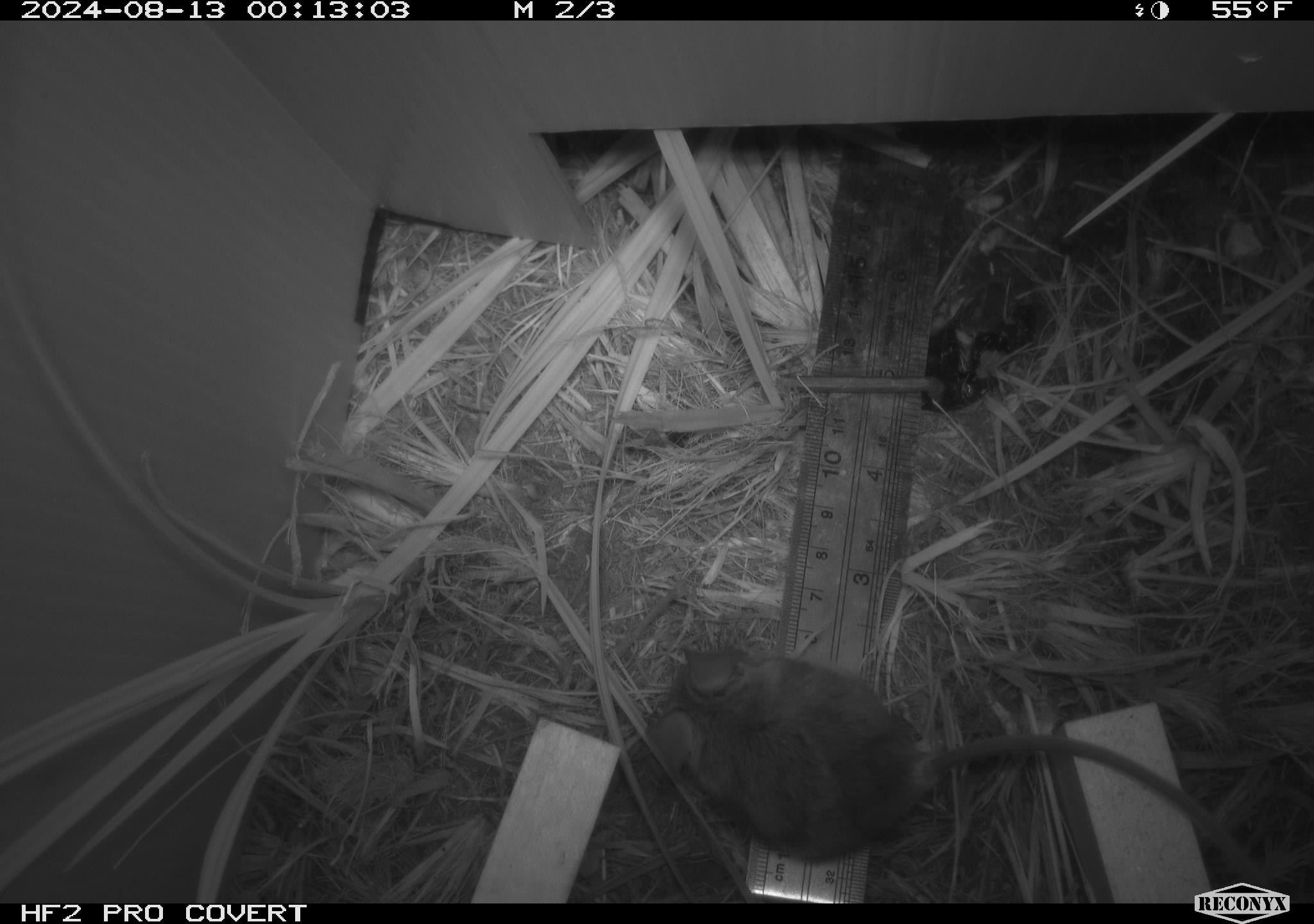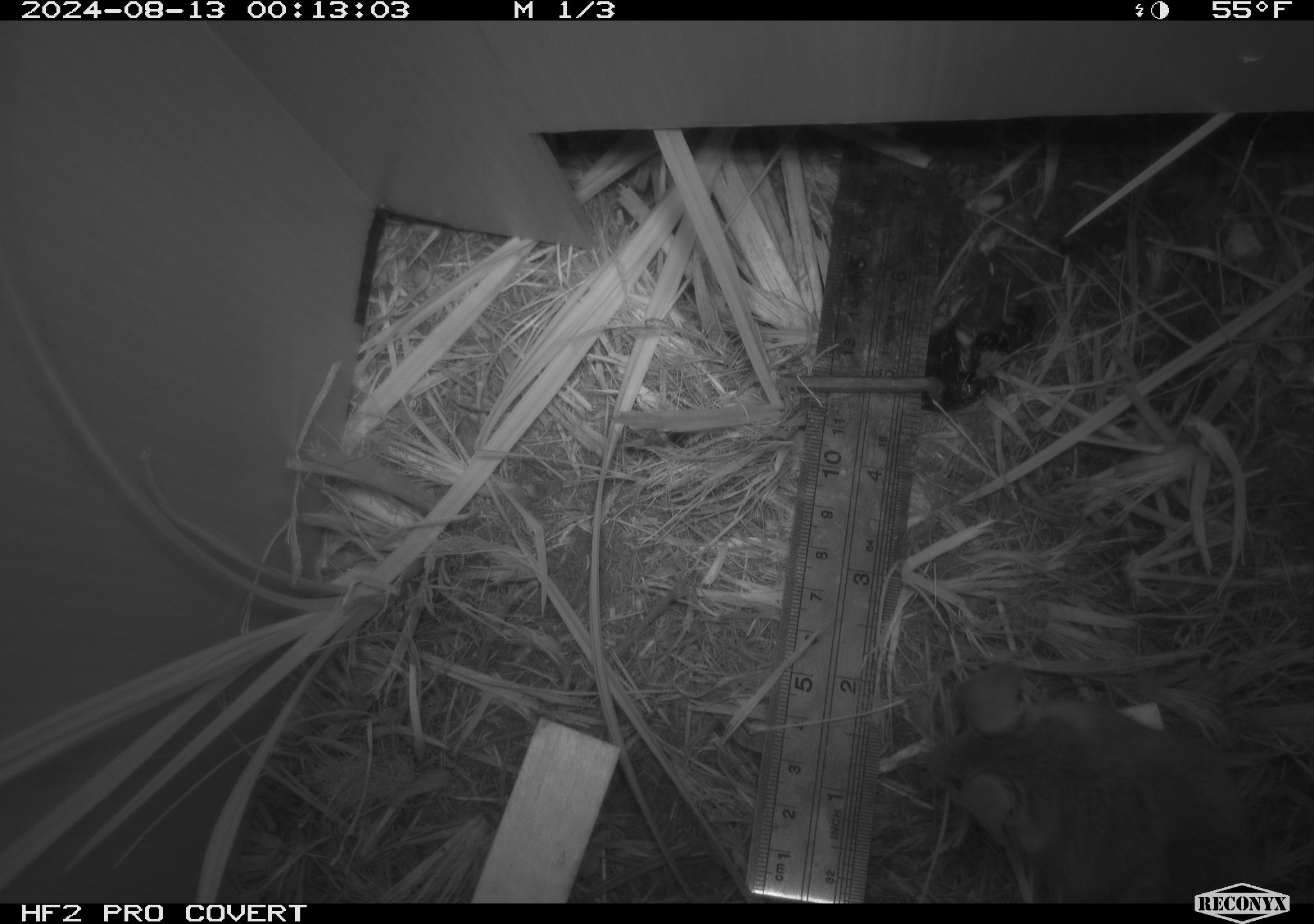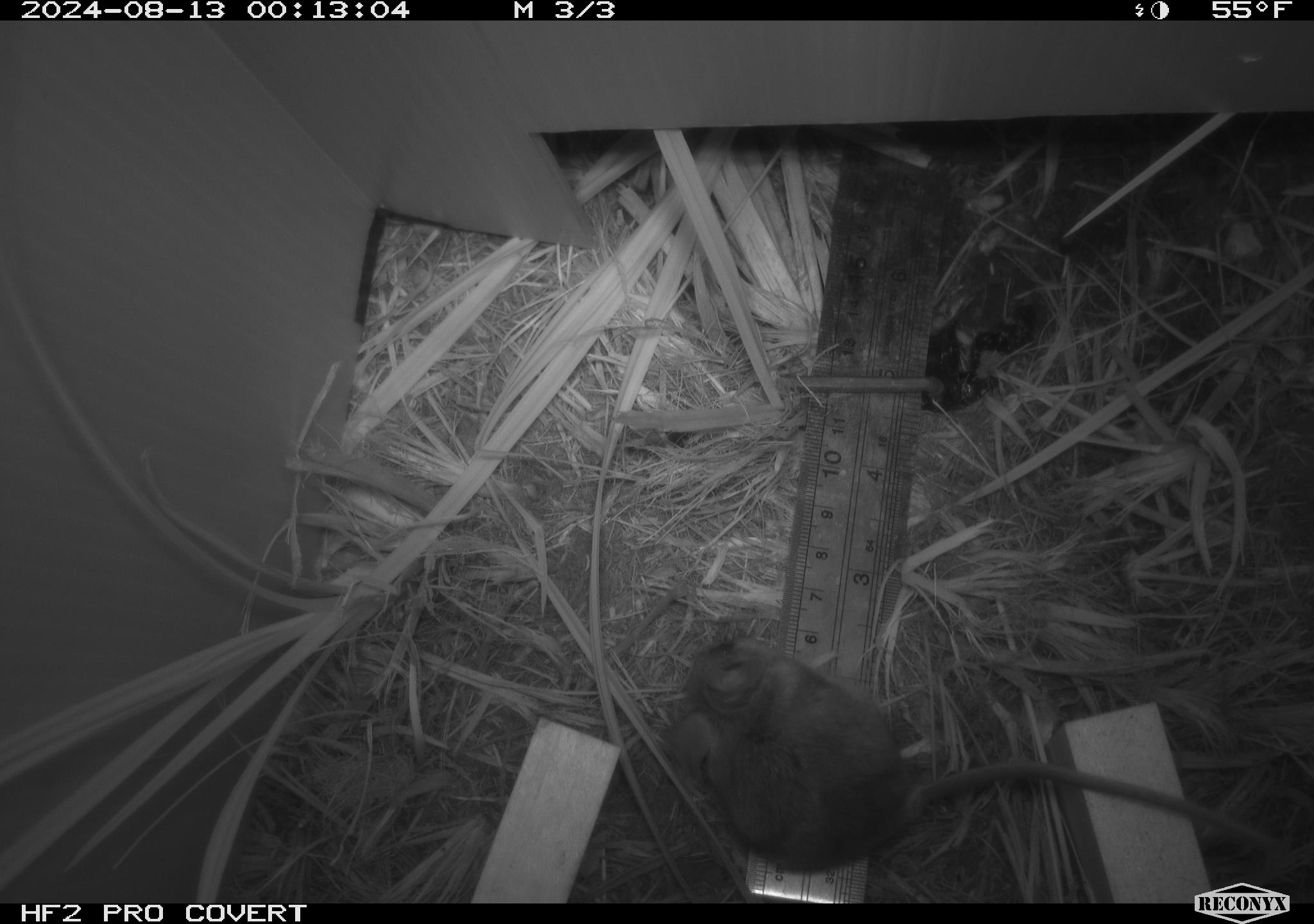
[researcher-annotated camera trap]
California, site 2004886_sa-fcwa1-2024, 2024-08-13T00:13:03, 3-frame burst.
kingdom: Animalia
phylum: Chordata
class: Mammalia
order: Rodentia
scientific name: Rodentia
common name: mouse species